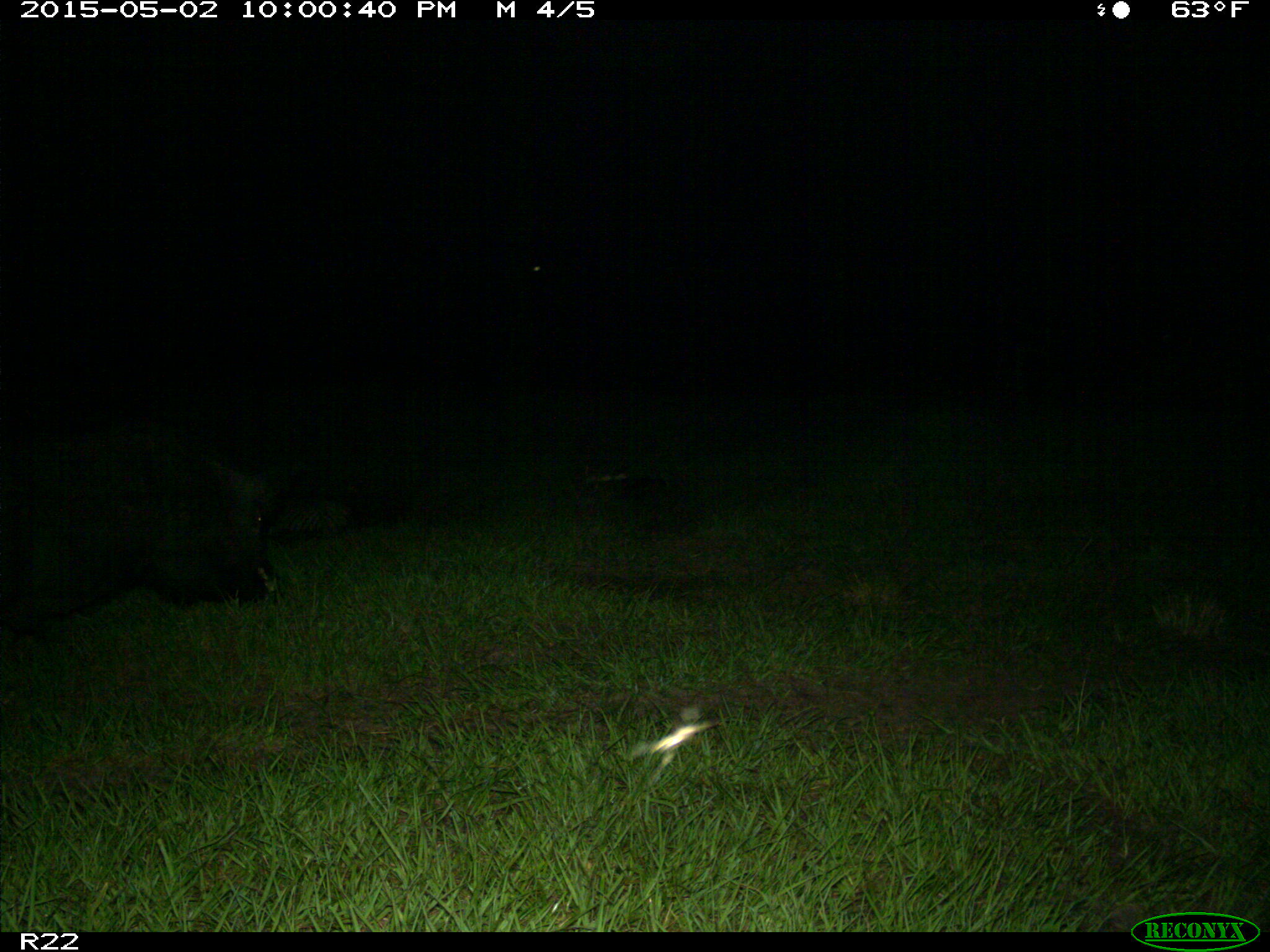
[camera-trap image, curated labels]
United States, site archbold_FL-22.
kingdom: Animalia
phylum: Chordata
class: Mammalia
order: Artiodactyla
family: Suidae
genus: Sus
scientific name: Sus scrofa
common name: wild boar